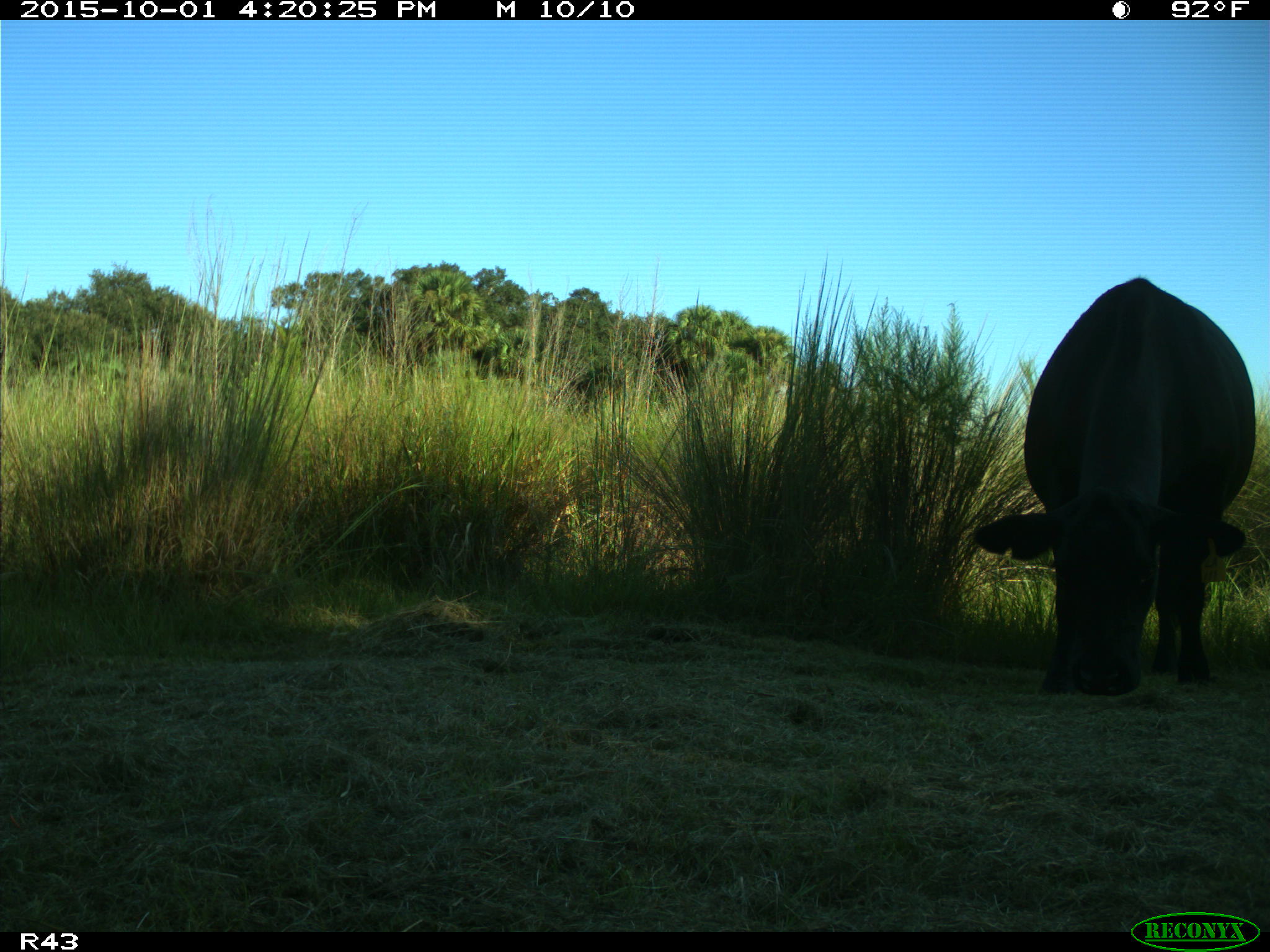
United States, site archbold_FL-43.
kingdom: Animalia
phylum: Chordata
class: Mammalia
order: Artiodactyla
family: Bovidae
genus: Bos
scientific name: Bos taurus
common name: domestic cow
Bos taurus (domestic cow).